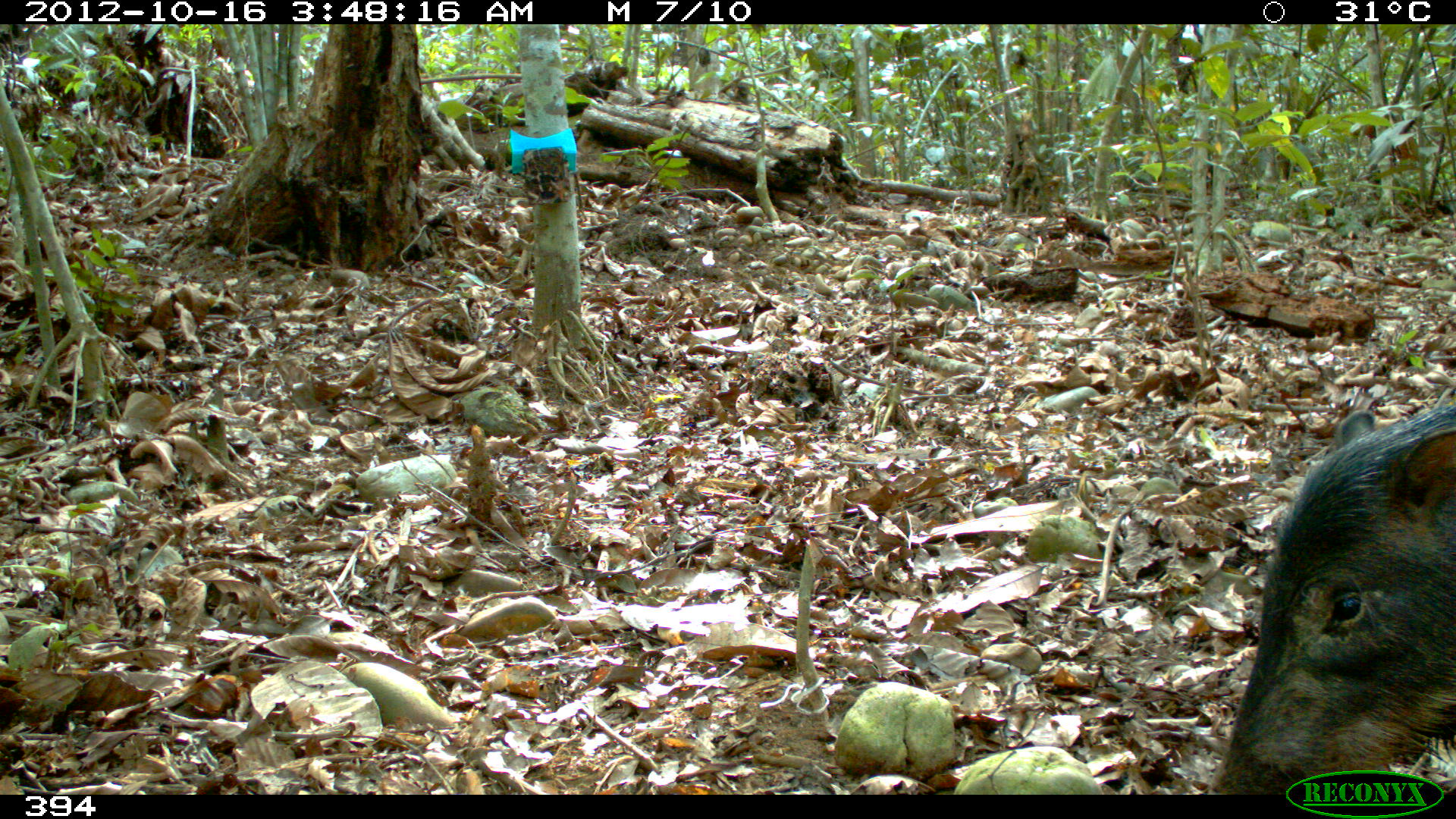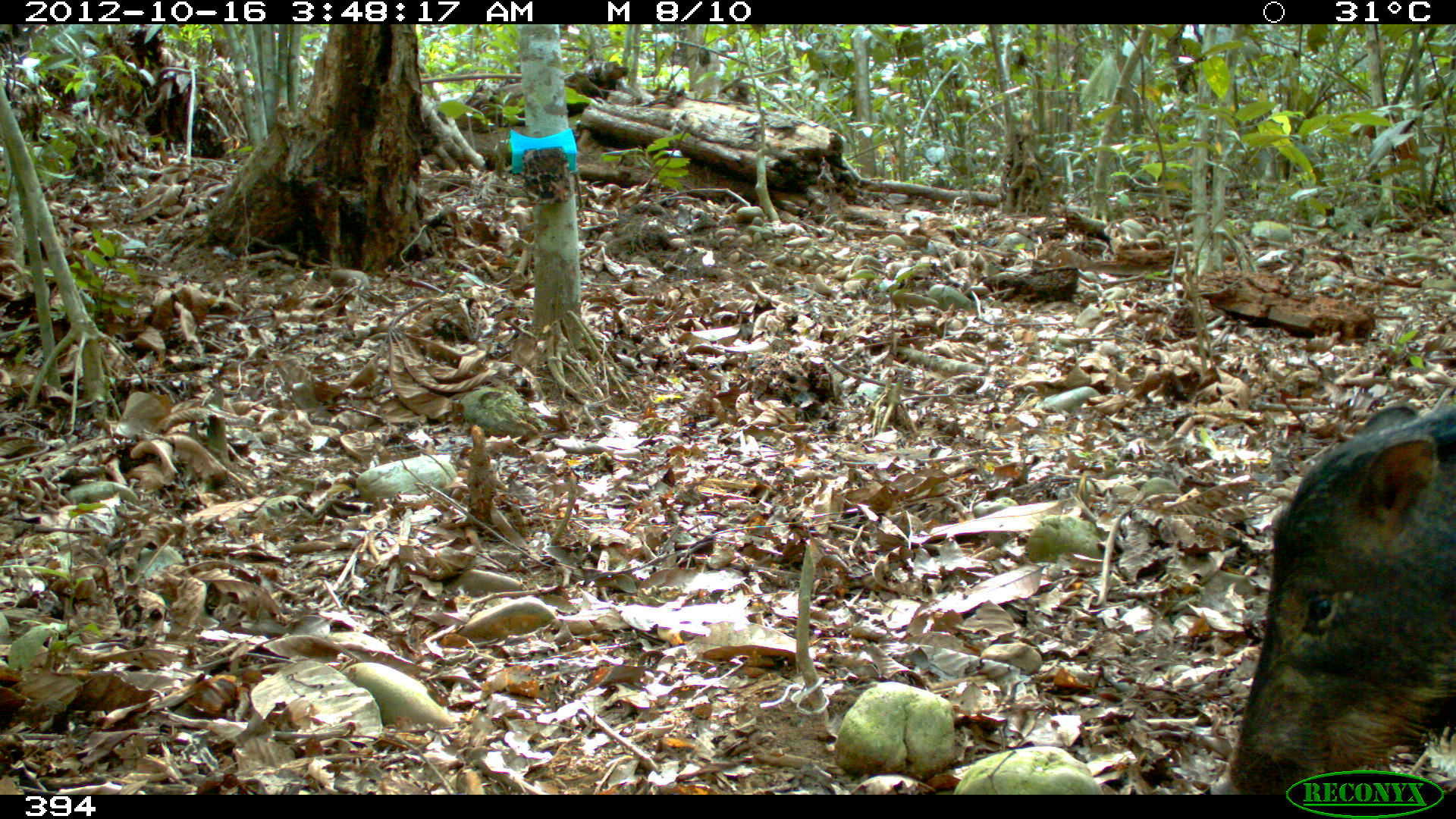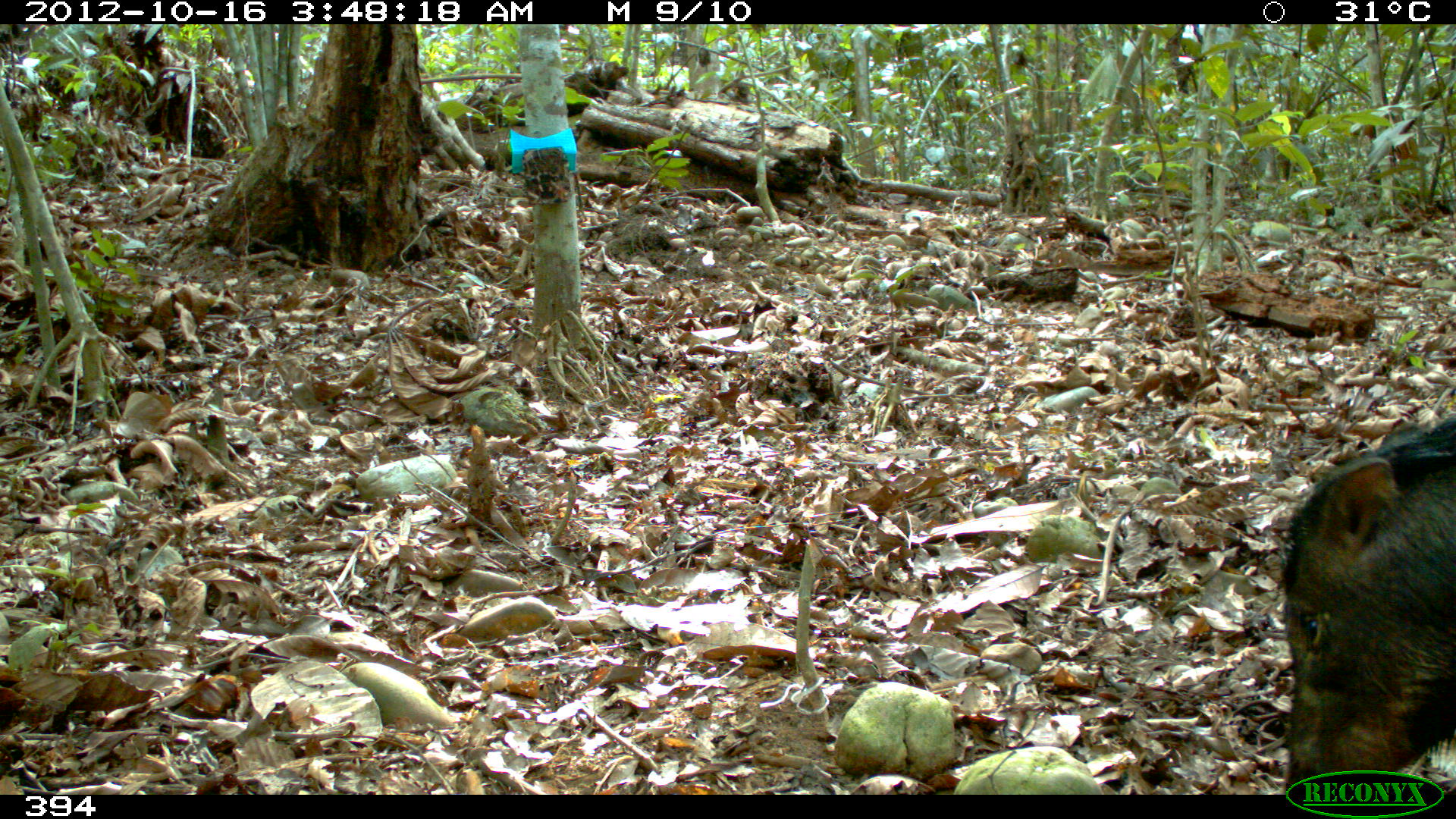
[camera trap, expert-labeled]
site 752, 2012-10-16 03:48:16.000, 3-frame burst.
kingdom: Animalia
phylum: Chordata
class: Mammalia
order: Artiodactyla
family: Tayassuidae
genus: Tayassu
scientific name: Tayassu pecari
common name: white-lipped peccary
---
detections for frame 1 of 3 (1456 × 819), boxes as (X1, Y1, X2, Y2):
tayassu pecari: (1204, 397, 1456, 794)